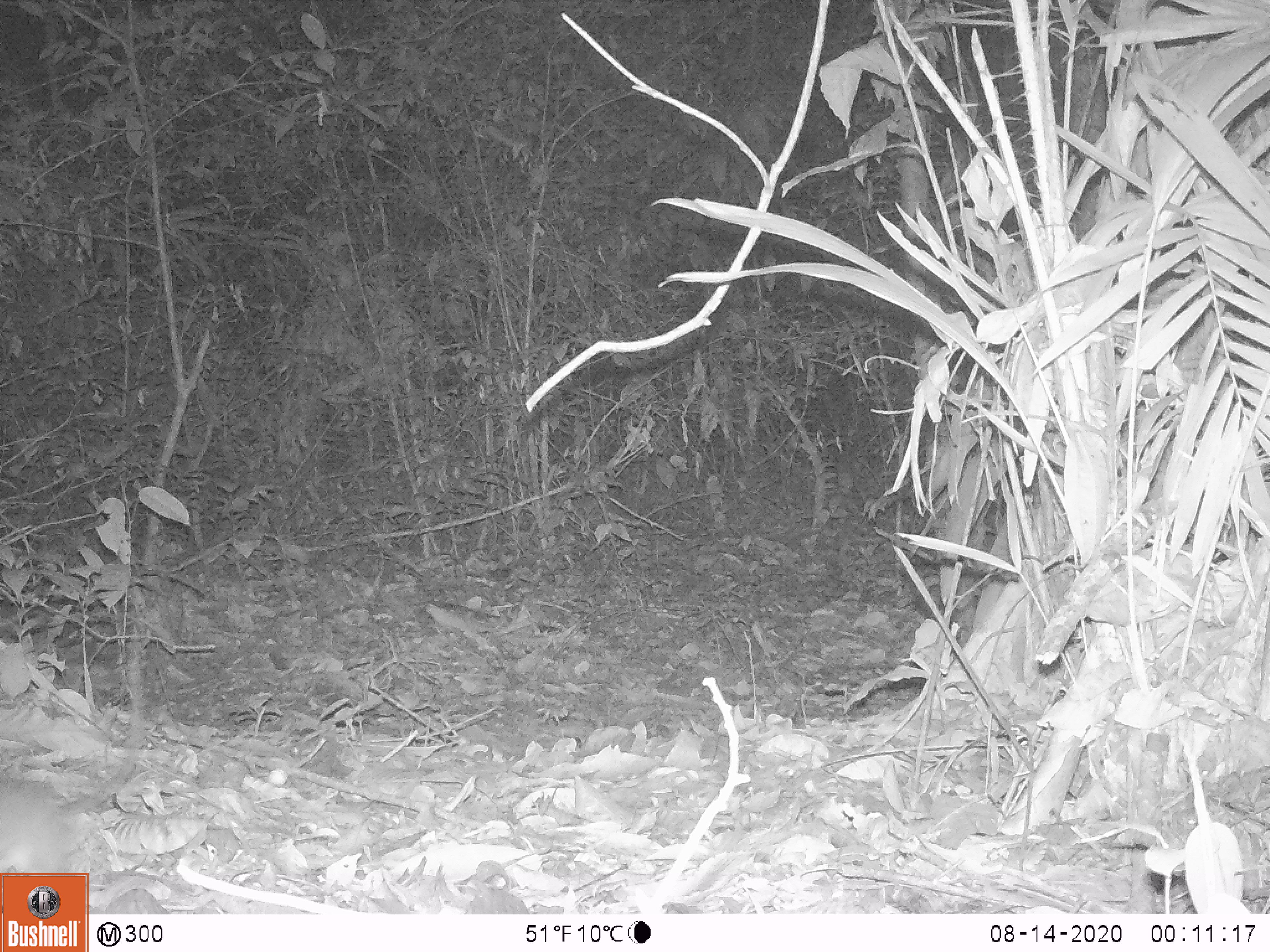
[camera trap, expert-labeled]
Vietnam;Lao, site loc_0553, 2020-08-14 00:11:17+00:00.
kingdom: Animalia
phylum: Chordata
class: Mammalia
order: Rodentia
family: Muridae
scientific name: Muridae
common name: old-world mice and rats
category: unidentified murid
Unidentified murid (old-world mice and rats) (Muridae). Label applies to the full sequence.